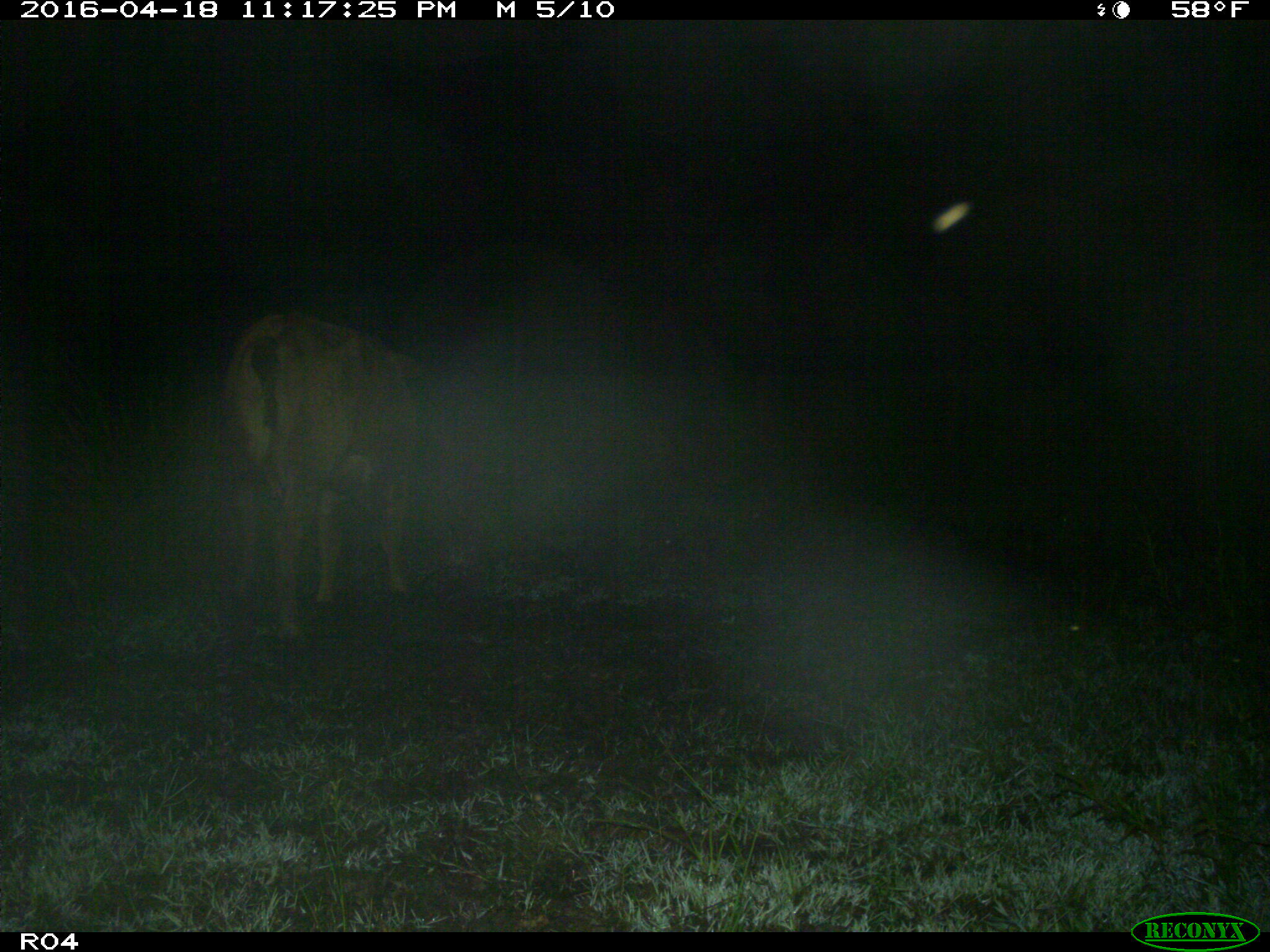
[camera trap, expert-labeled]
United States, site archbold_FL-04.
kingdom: Animalia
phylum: Chordata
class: Mammalia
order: Artiodactyla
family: Bovidae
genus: Bos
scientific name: Bos taurus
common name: domestic cow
Bos taurus (domestic cow).